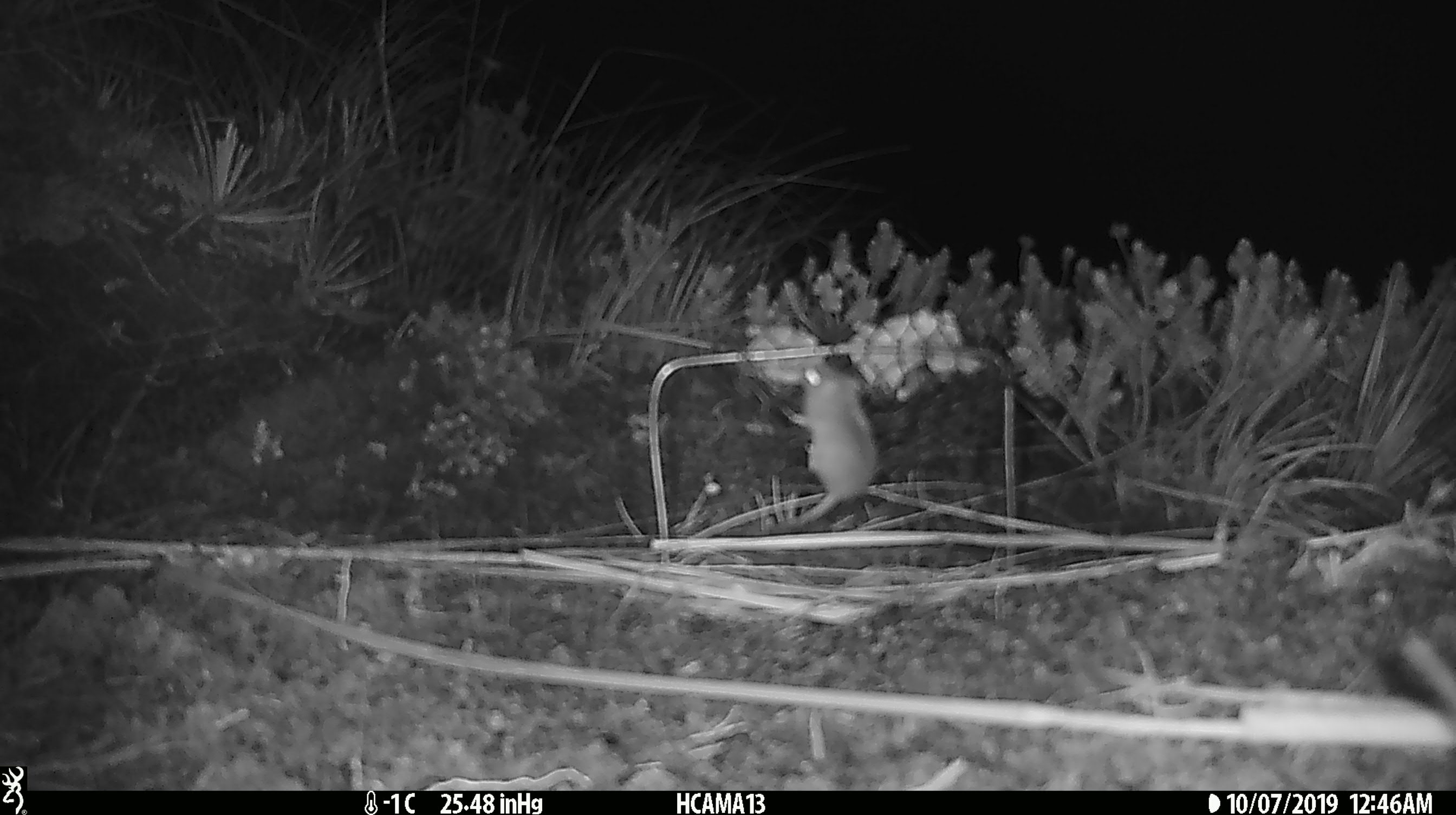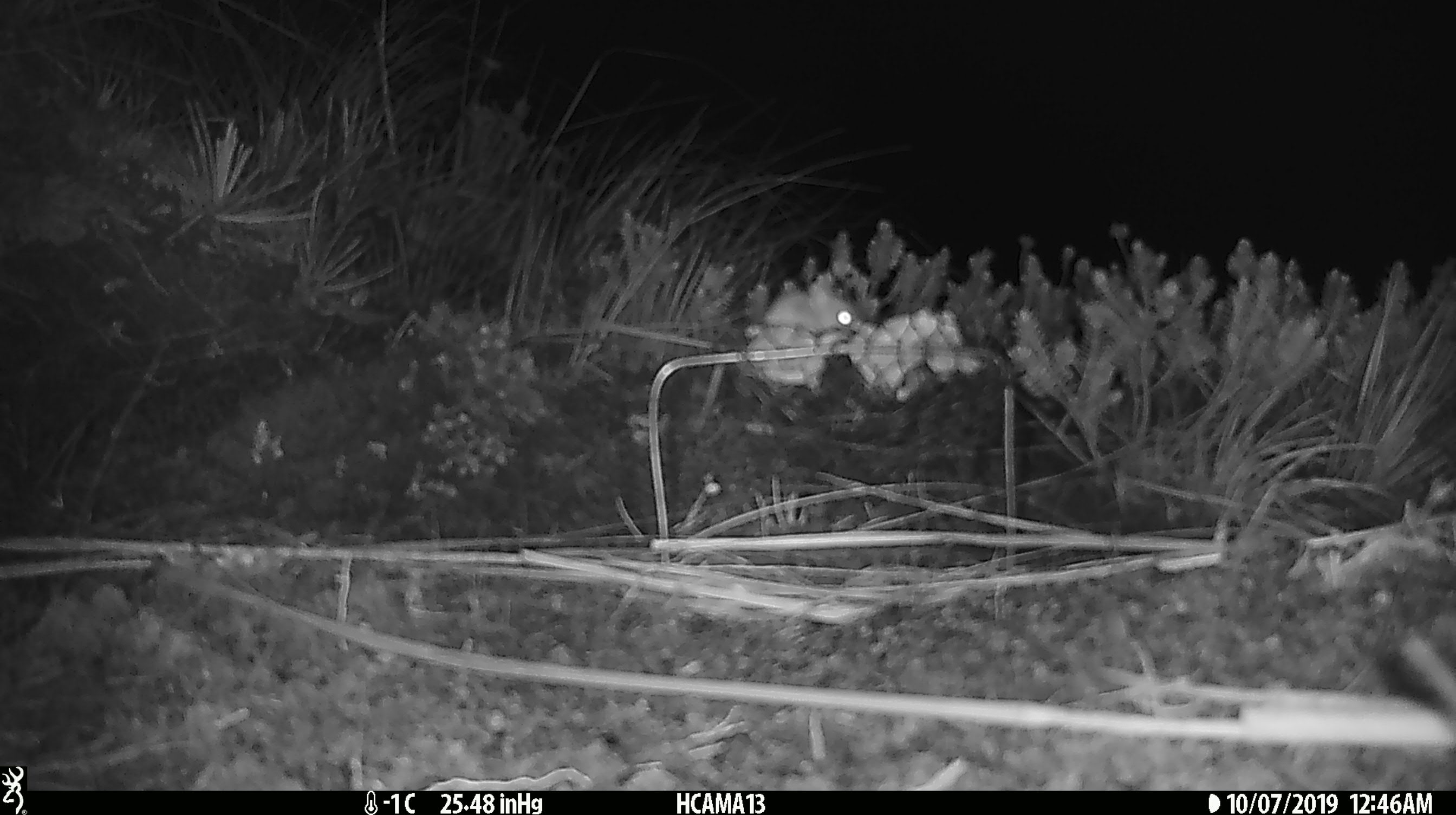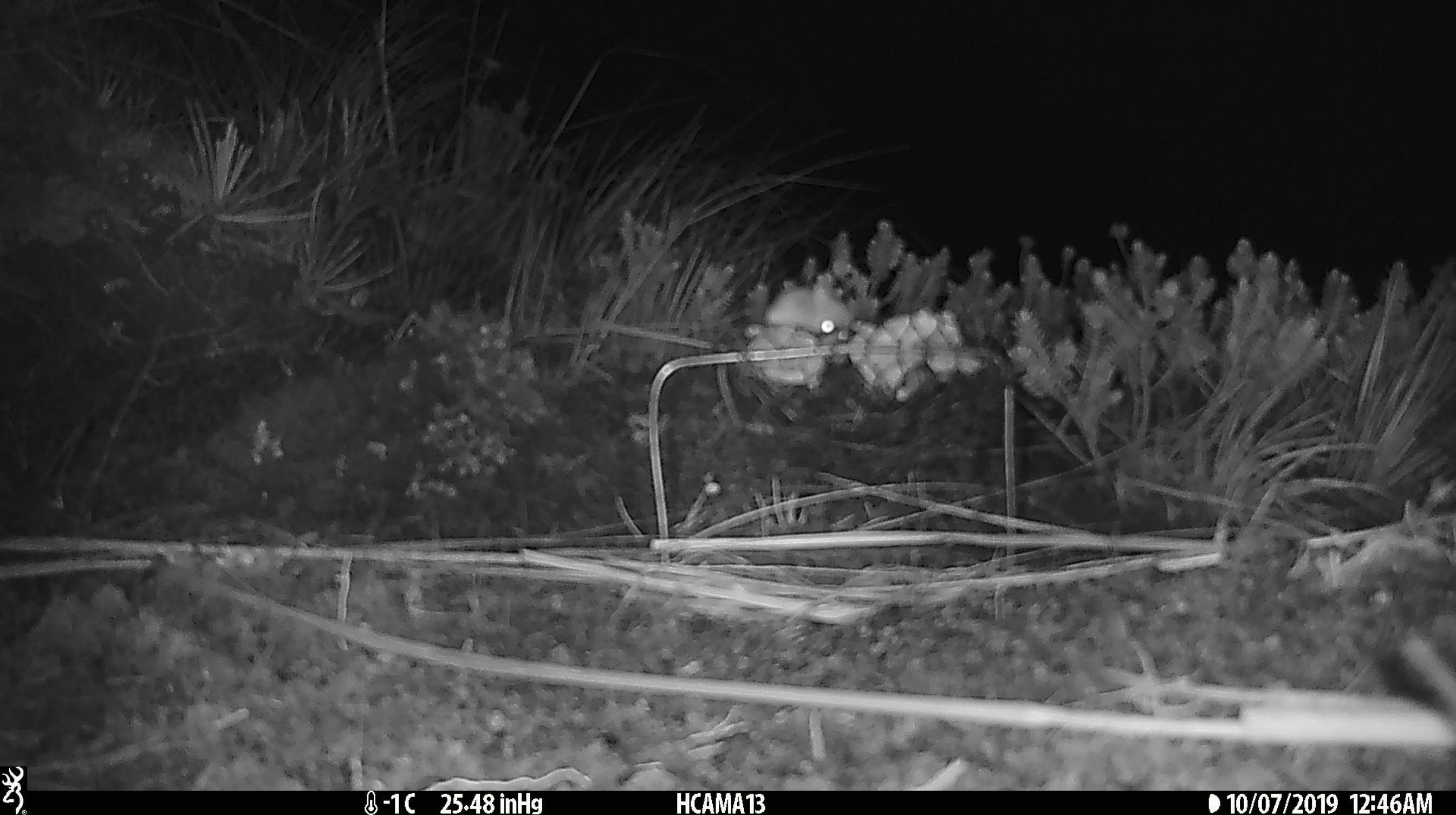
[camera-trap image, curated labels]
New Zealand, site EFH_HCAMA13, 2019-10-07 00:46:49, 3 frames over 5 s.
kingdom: Animalia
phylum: Chordata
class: Mammalia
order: Rodentia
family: Muridae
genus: Mus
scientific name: Mus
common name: mouse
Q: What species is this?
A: Mouse (Mus).